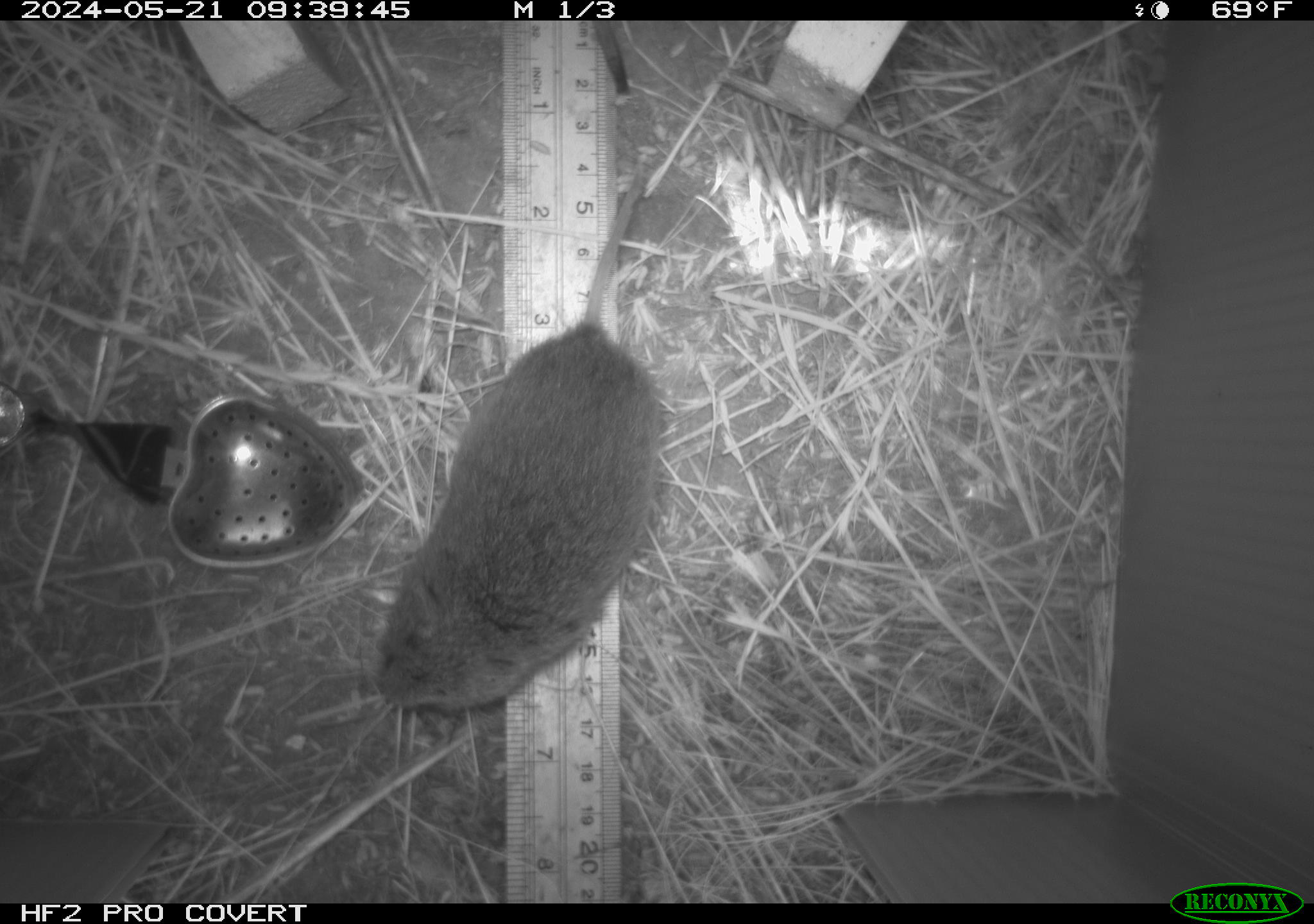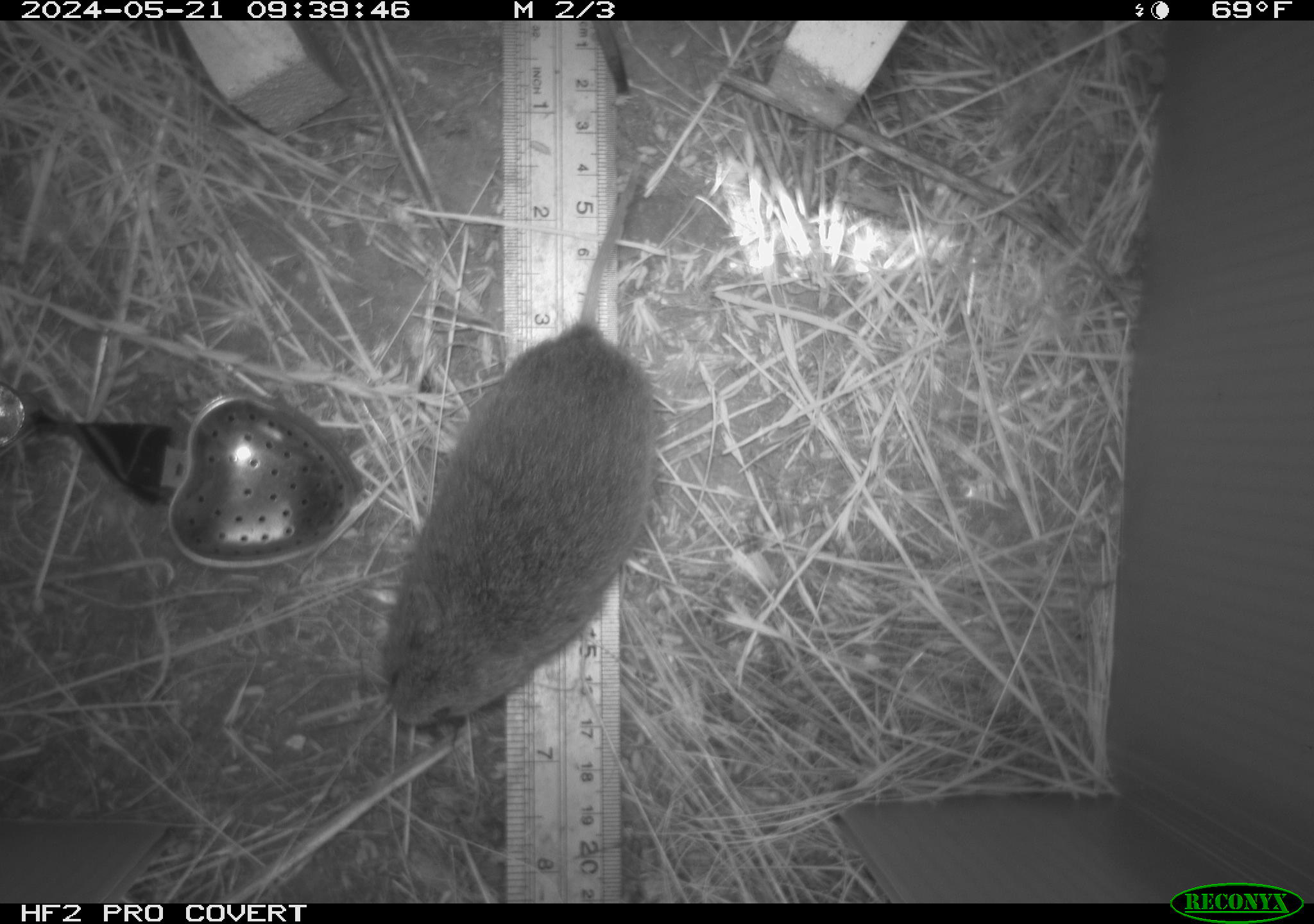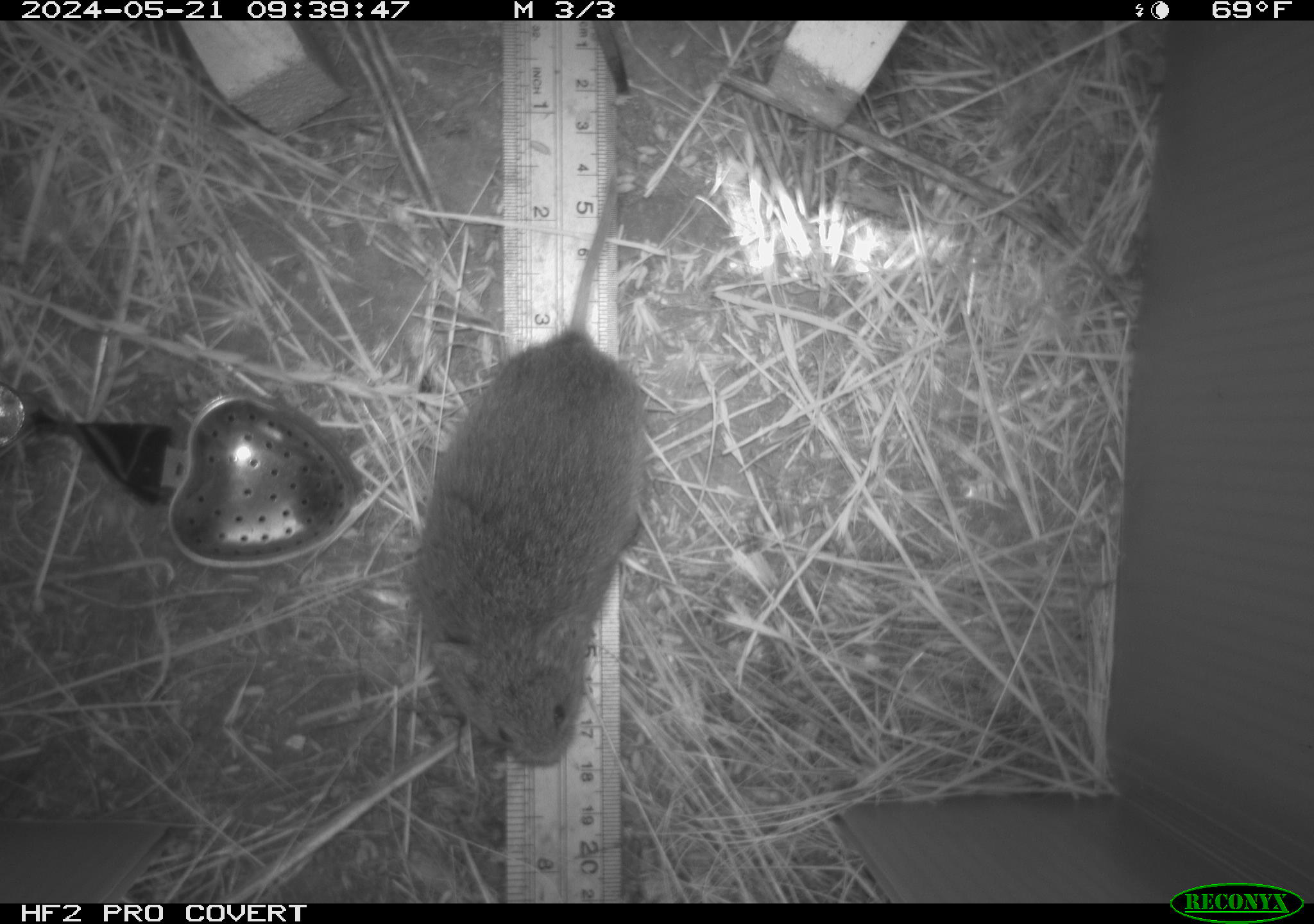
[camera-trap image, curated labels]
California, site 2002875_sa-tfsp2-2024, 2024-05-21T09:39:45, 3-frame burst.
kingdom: Animalia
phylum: Chordata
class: Mammalia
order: Rodentia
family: Cricetidae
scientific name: Arvicolinae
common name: voles, lemmings, and muskrats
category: arvicolinae subfamily